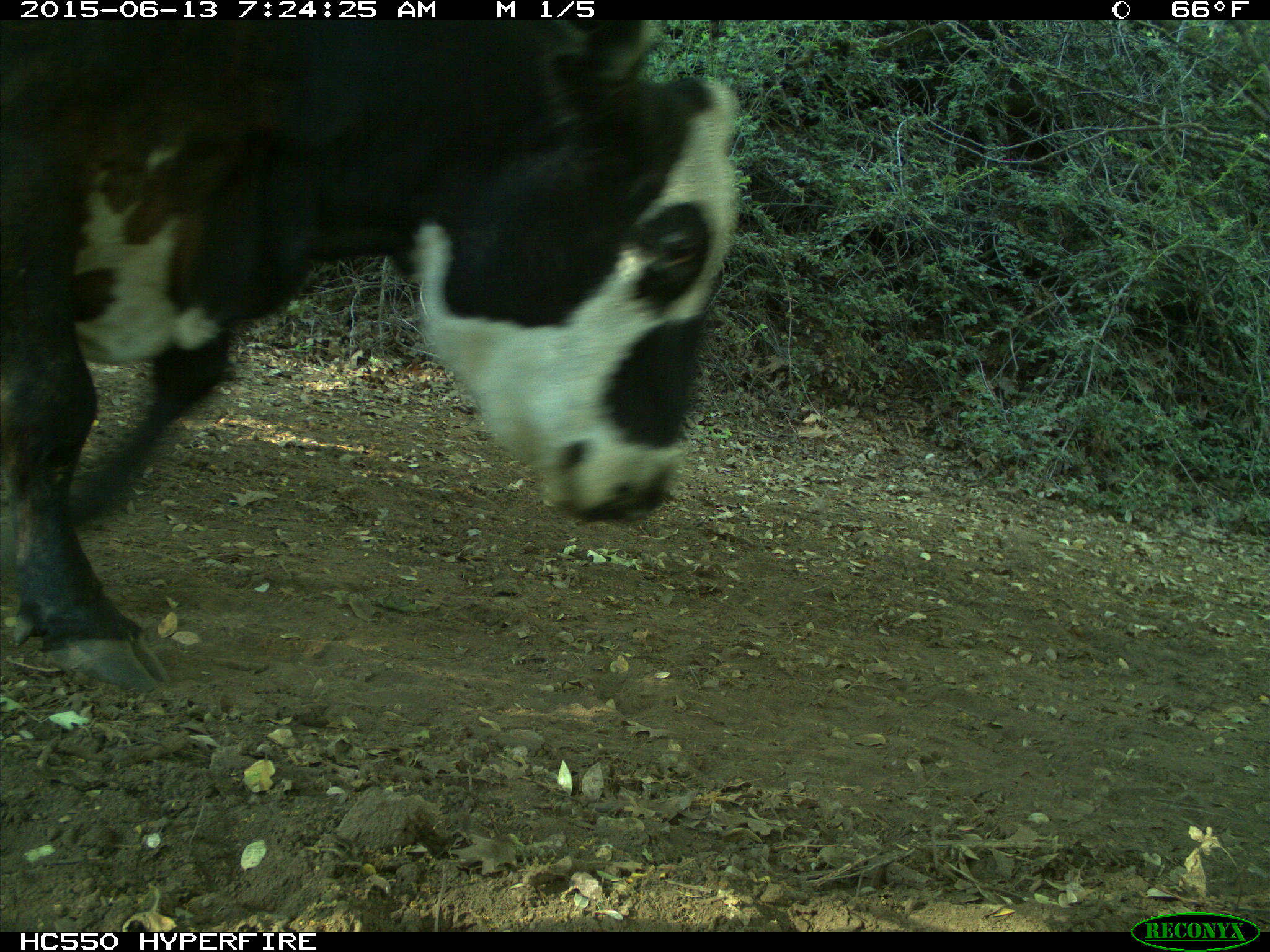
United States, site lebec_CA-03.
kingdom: Animalia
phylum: Chordata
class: Mammalia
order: Artiodactyla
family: Bovidae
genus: Bos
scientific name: Bos taurus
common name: domestic cow